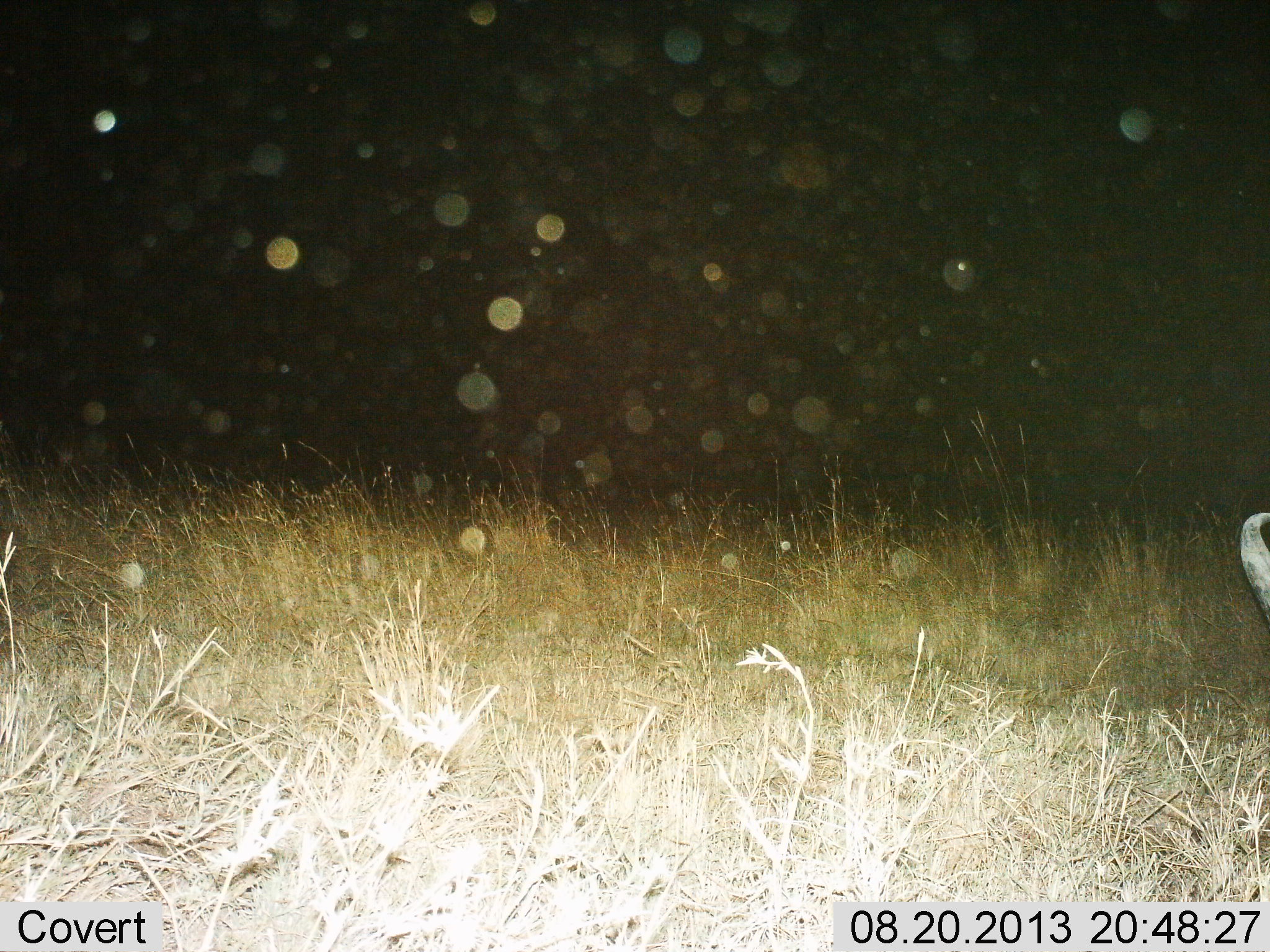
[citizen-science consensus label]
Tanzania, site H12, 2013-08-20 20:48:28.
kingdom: Animalia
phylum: Chordata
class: Mammalia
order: Artiodactyla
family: Bovidae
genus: Connochaetes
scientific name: Connochaetes taurinus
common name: blue wildebeest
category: wildebeest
Wildebeest (blue wildebeest) (Connochaetes taurinus), count 1. Behavior (volunteer vote fractions): standing 86%, resting 0%, moving 0%, interacting 0%. Young present (vote fraction): 0%. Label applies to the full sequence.